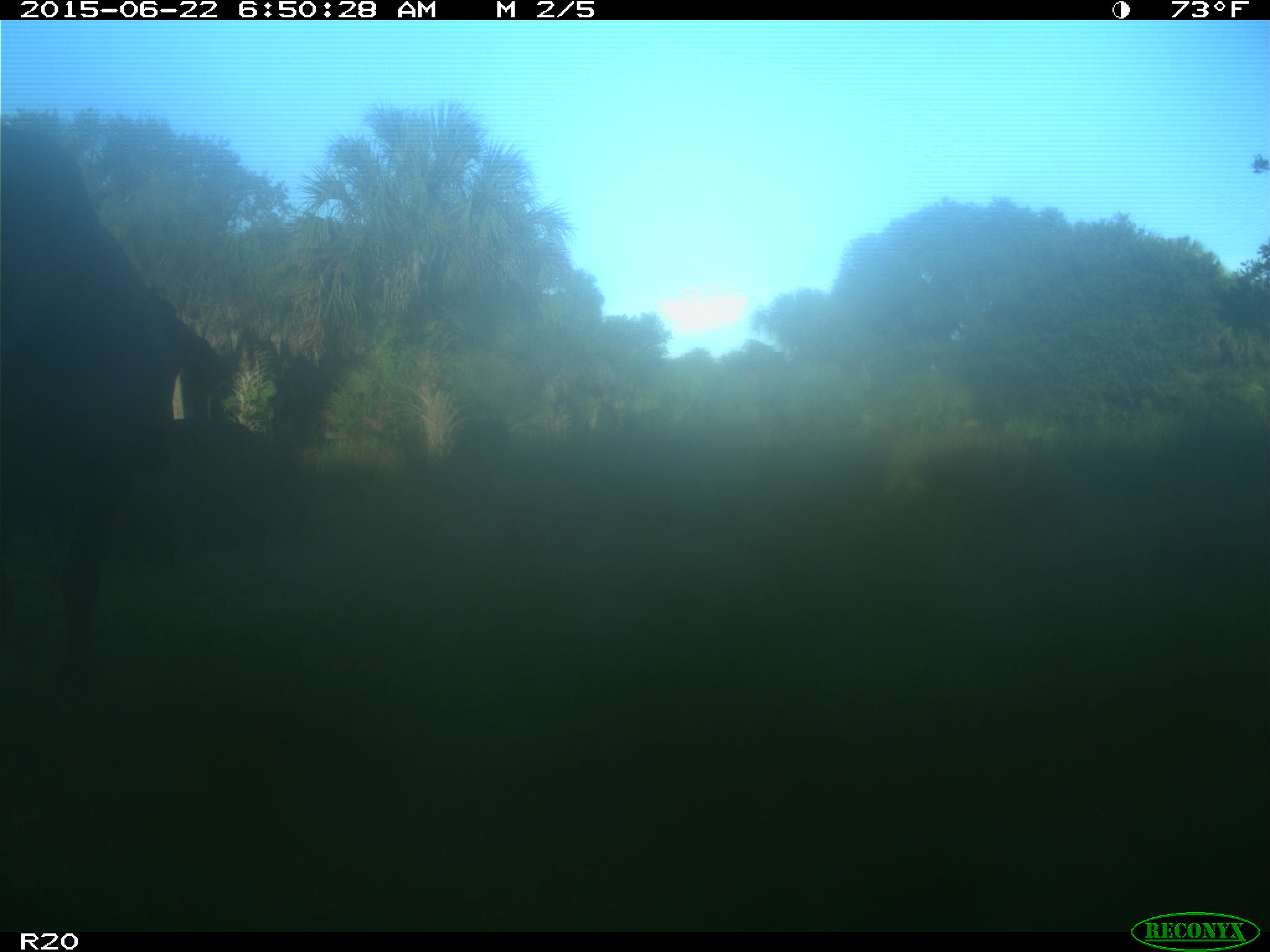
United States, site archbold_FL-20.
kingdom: Animalia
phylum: Chordata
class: Mammalia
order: Artiodactyla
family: Bovidae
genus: Bos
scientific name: Bos taurus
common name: domestic cow